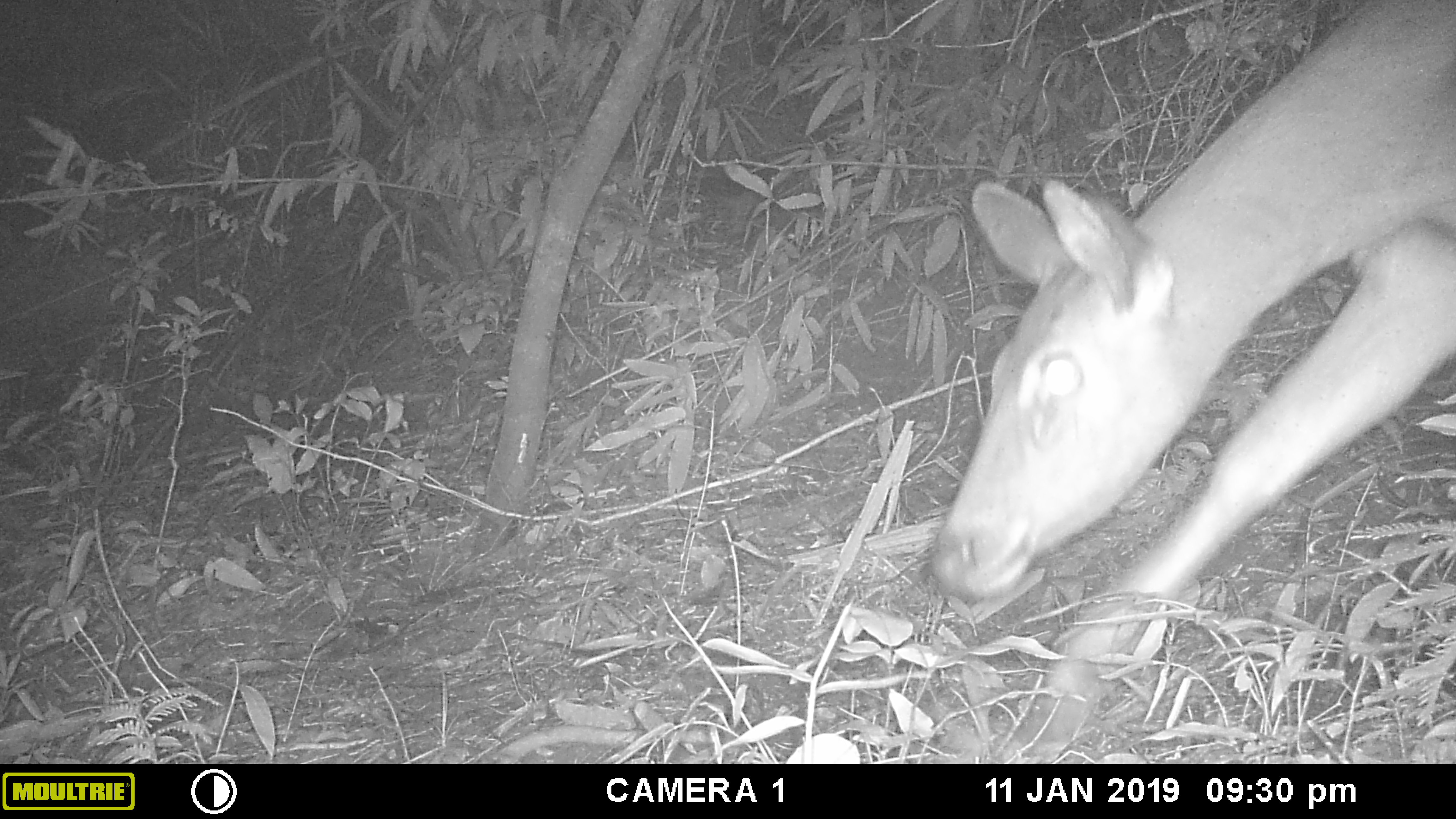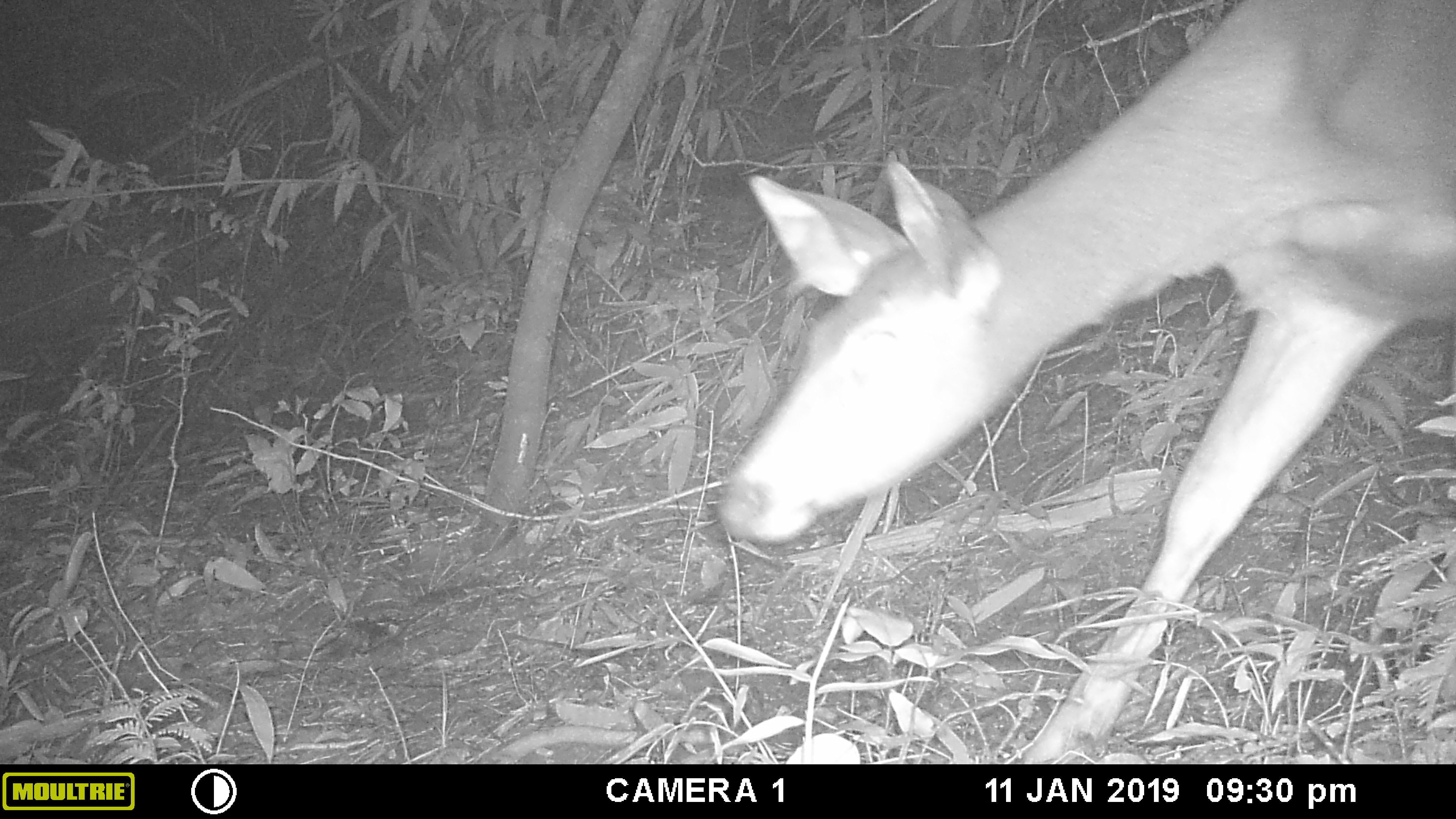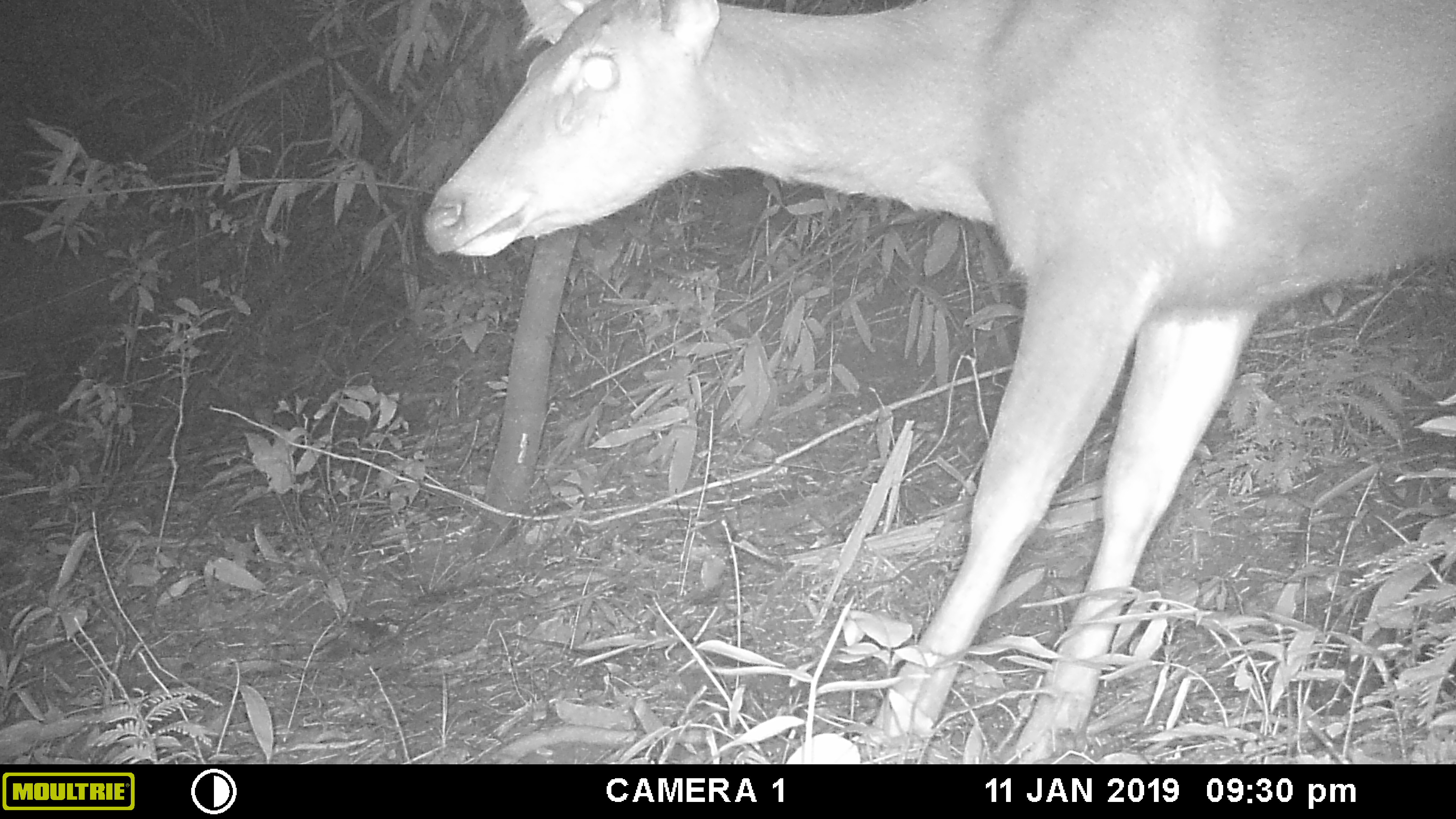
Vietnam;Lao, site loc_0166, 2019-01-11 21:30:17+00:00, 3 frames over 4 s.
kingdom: Animalia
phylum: Chordata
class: Mammalia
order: Artiodactyla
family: Cervidae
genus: Rusa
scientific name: Rusa unicolor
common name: sambar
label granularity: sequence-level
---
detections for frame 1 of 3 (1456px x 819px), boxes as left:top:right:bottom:
sambar: 928:0:1456:762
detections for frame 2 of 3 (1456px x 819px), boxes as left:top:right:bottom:
sambar: 714:0:1456:762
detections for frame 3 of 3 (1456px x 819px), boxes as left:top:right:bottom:
sambar: 417:0:1456:762